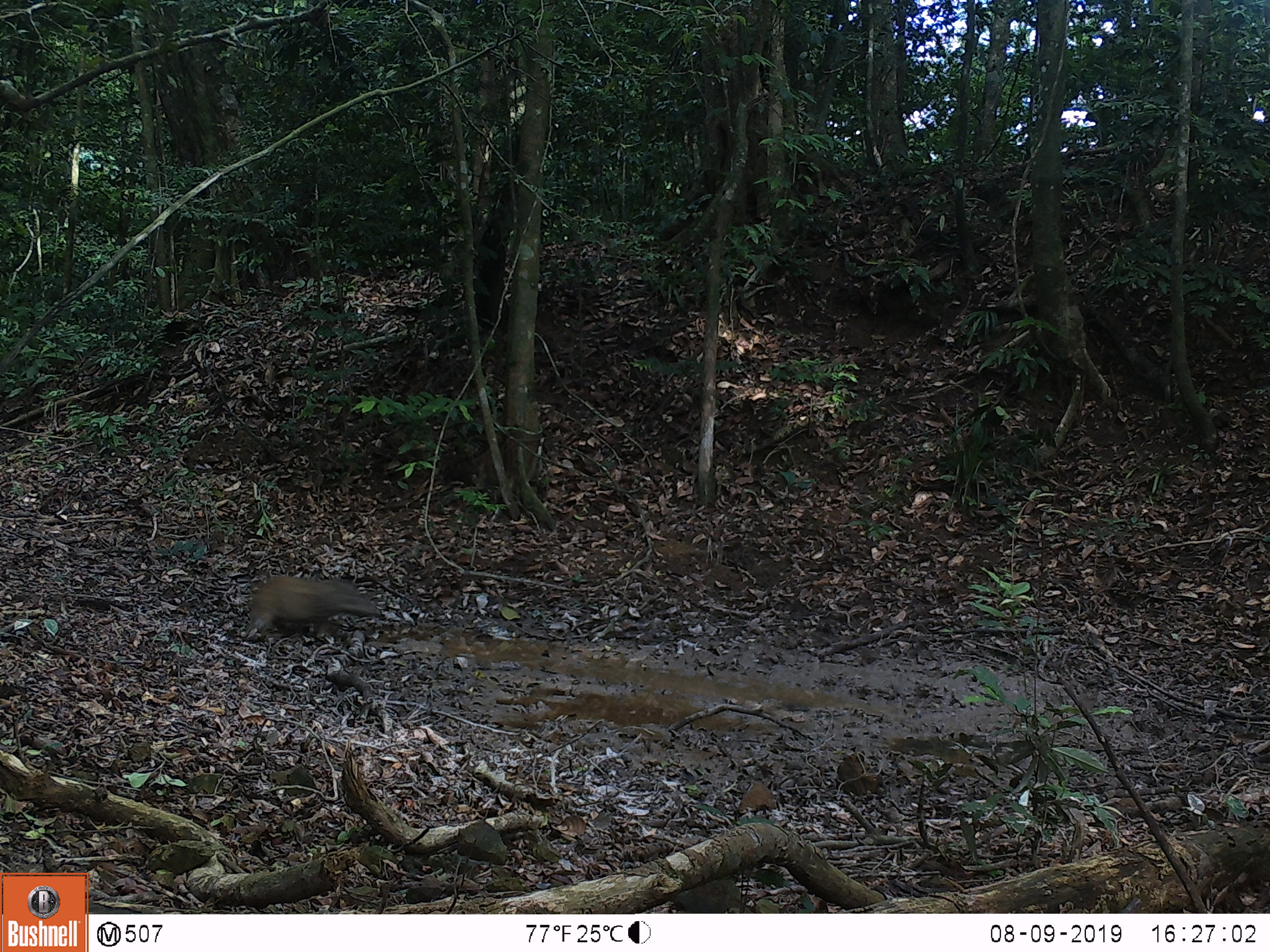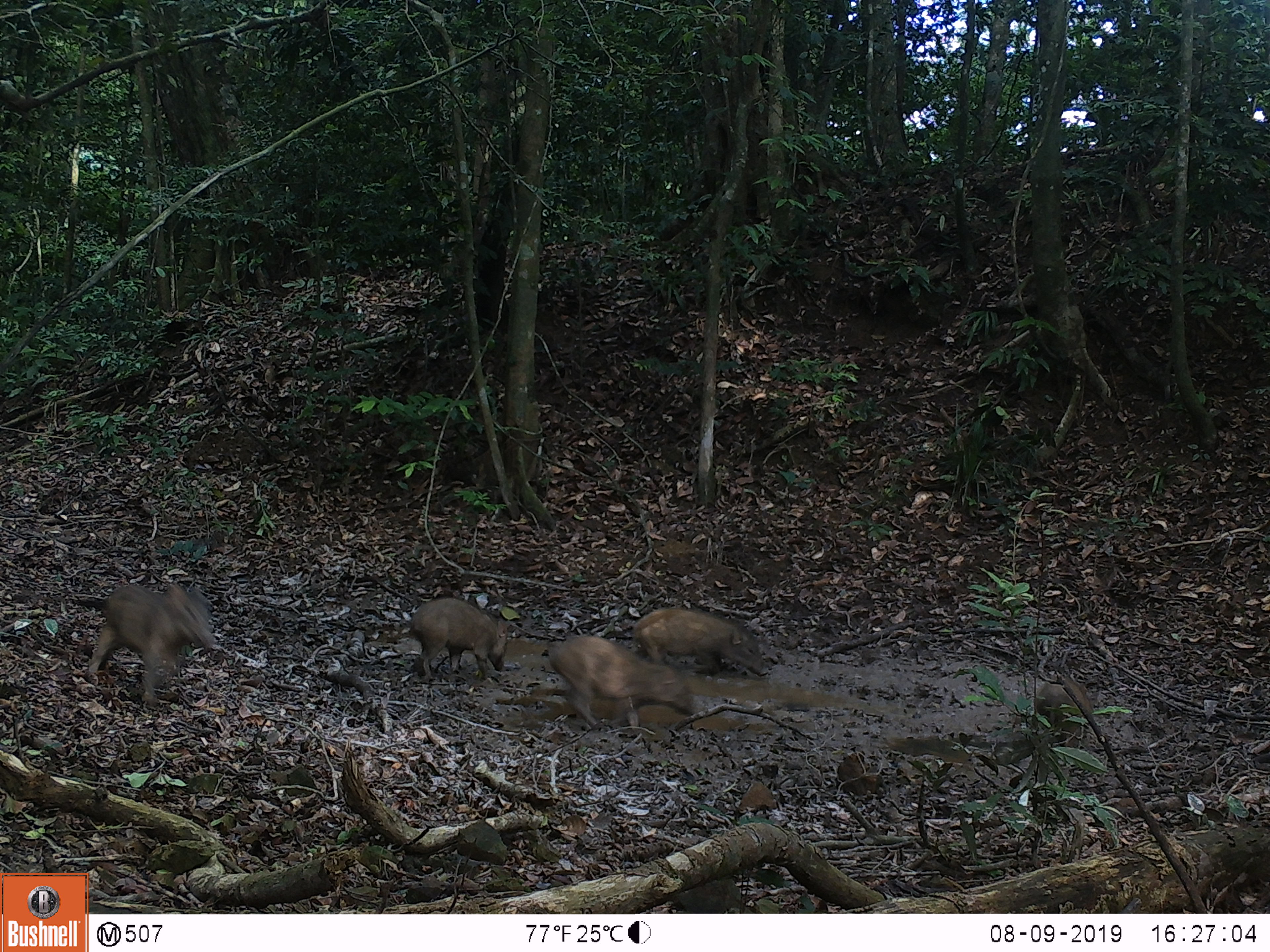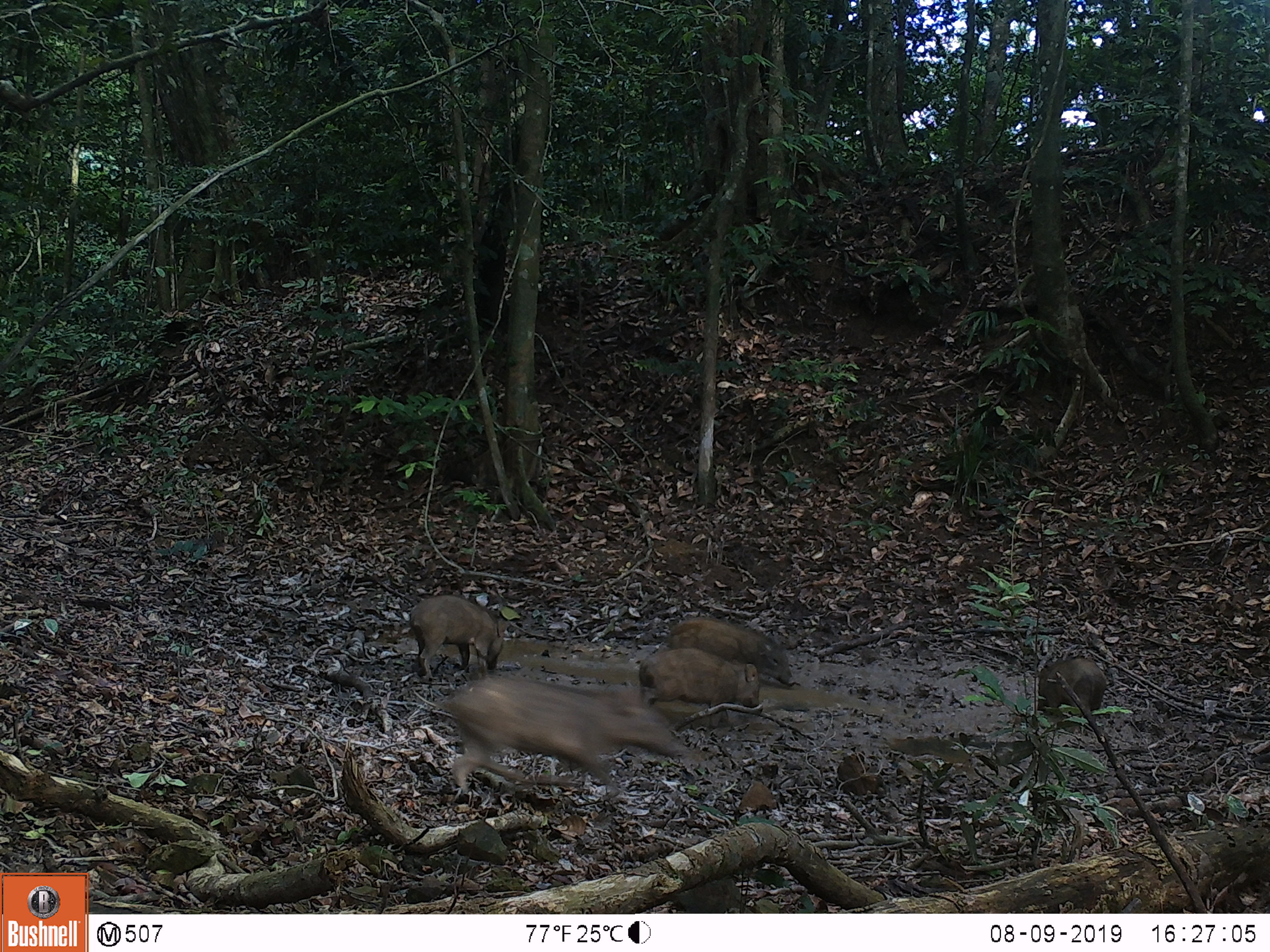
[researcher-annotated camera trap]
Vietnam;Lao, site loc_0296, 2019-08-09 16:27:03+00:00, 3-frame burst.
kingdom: Animalia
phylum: Chordata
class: Mammalia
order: Artiodactyla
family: Suidae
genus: Sus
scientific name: Sus scrofa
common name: eurasian wild pig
Eurasian wild pig (Sus scrofa). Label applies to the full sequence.